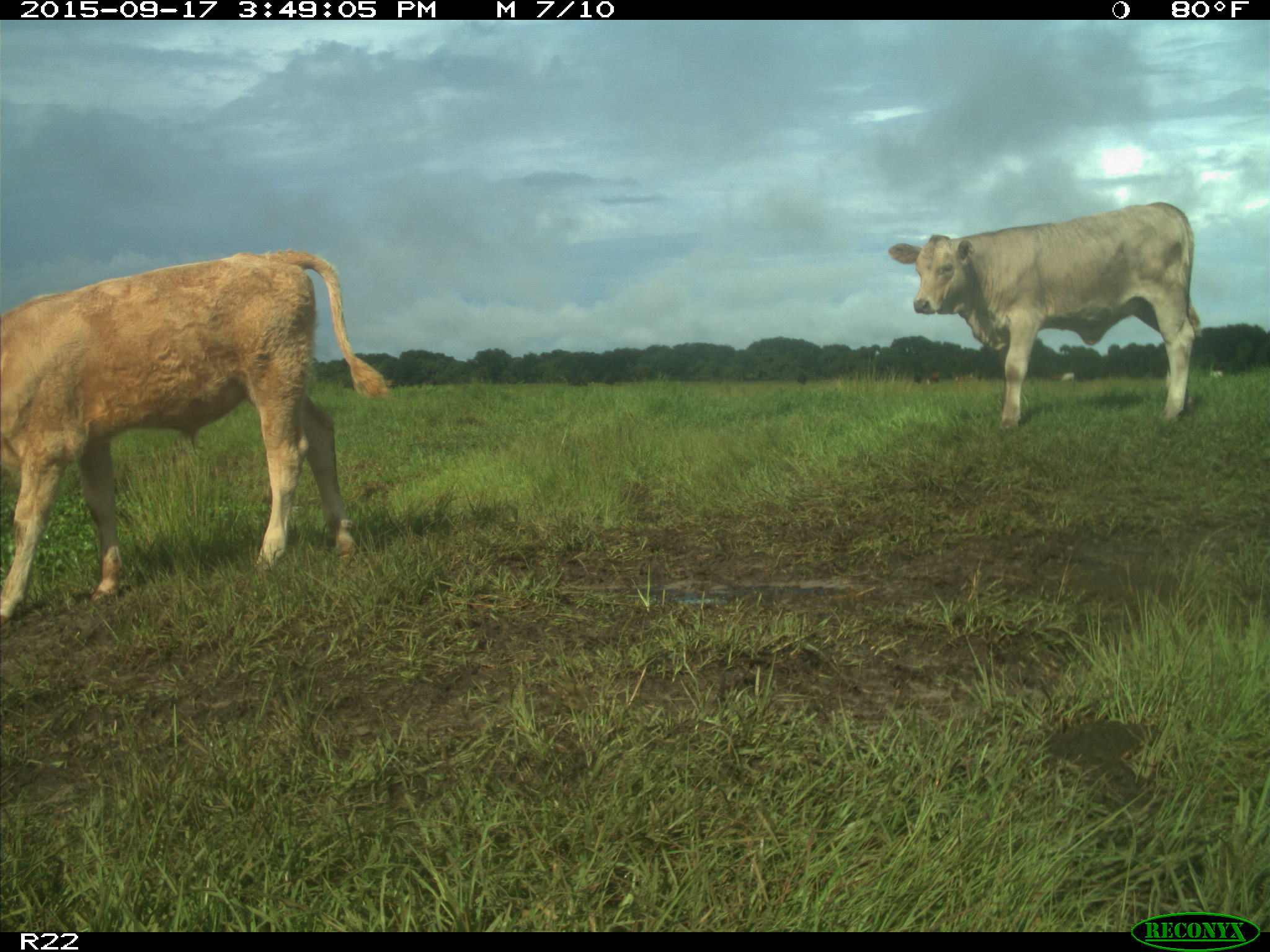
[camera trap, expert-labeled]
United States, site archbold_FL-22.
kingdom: Animalia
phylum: Chordata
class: Mammalia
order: Artiodactyla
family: Bovidae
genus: Bos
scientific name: Bos taurus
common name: domestic cow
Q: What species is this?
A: Bos taurus (domestic cow).